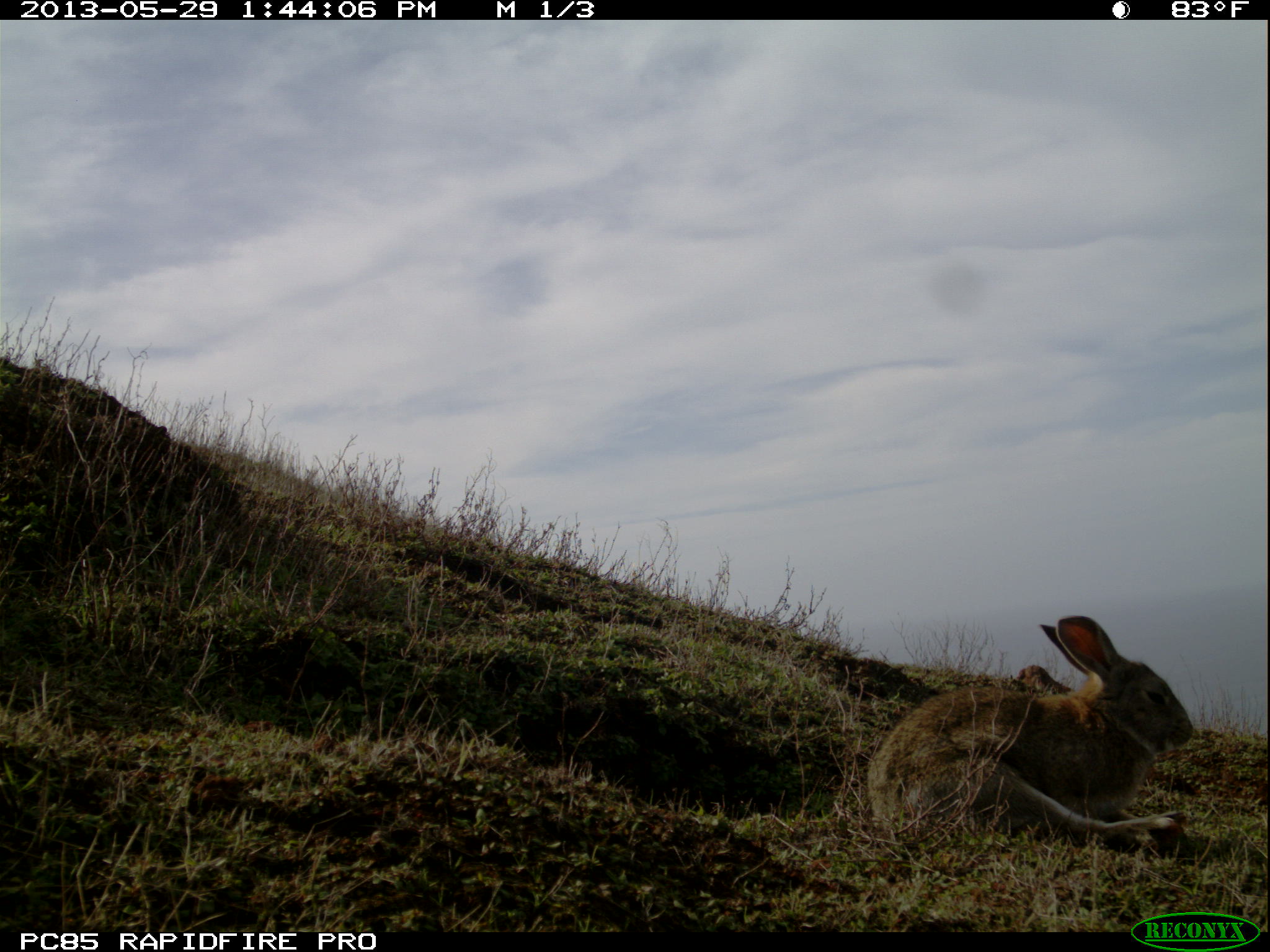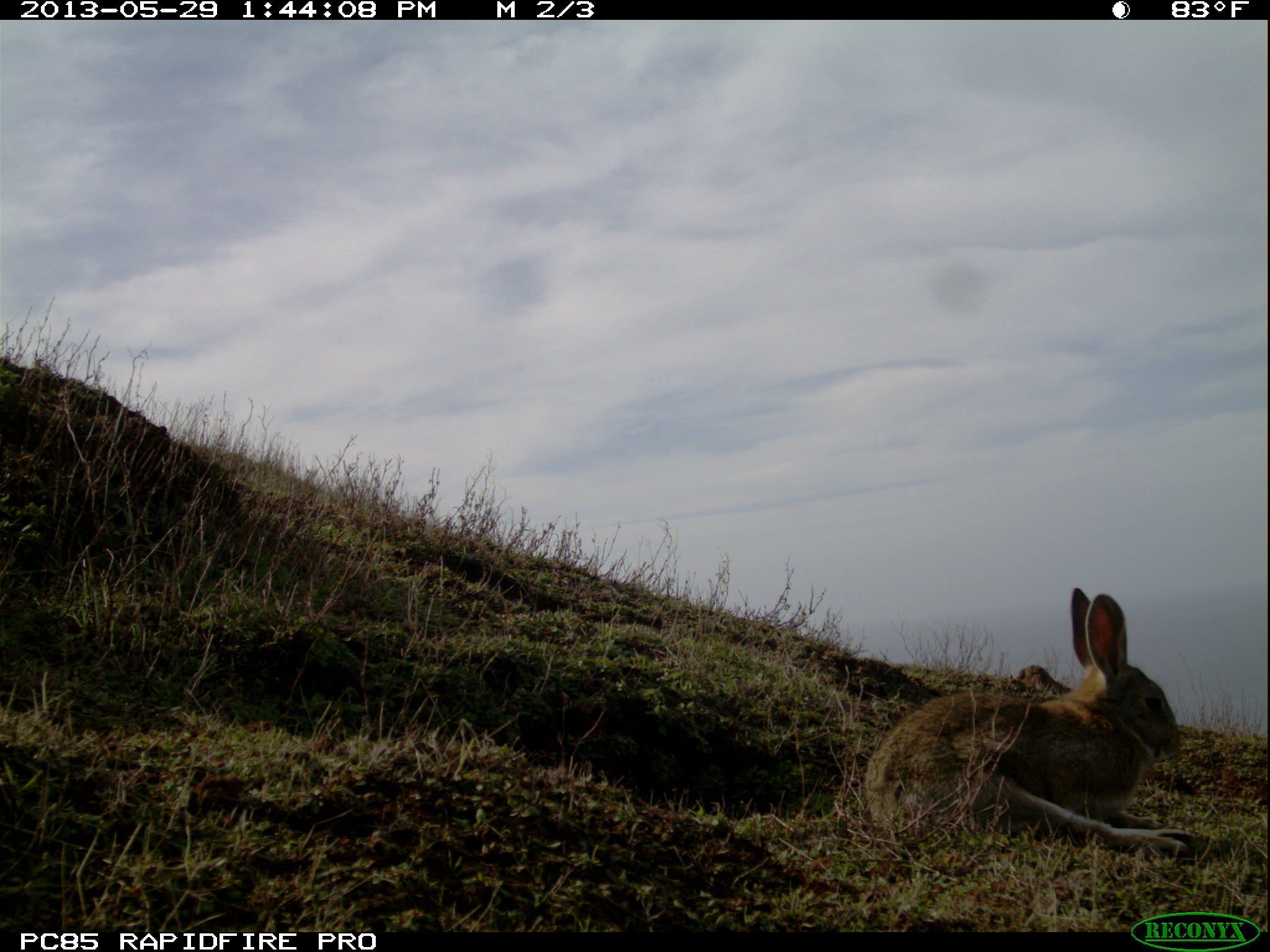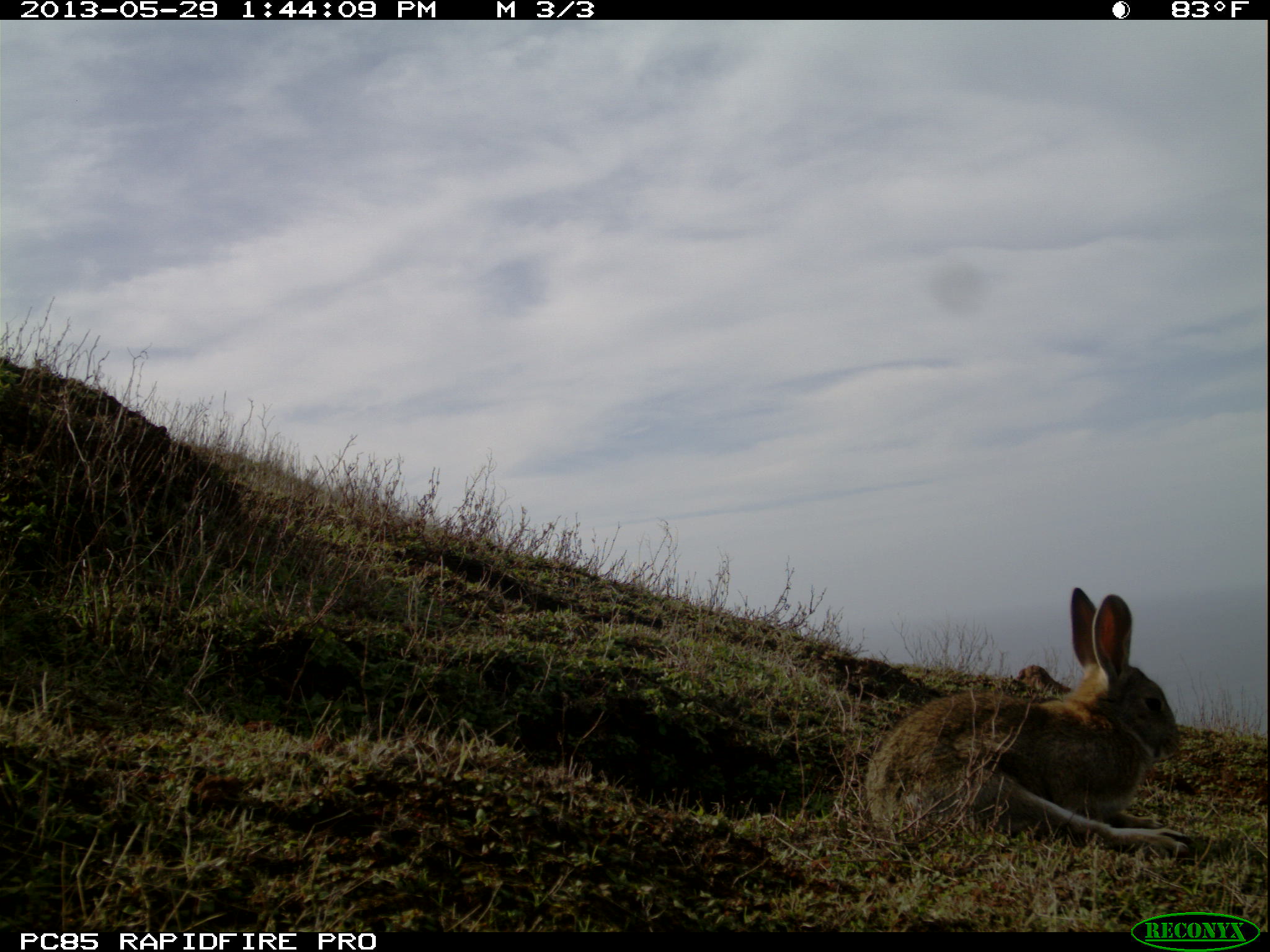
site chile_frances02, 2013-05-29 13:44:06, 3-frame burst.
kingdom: Animalia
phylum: Chordata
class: Mammalia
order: Lagomorpha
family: Leporidae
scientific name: Leporidae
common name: rabbits and hares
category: rabbit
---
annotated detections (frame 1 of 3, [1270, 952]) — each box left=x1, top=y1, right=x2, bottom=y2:
rabbit: left=858, top=613, right=1199, bottom=858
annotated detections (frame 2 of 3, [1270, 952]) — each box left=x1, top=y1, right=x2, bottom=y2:
rabbit: left=854, top=582, right=1193, bottom=861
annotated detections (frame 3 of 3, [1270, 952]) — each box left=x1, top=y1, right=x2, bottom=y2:
rabbit: left=859, top=584, right=1193, bottom=862